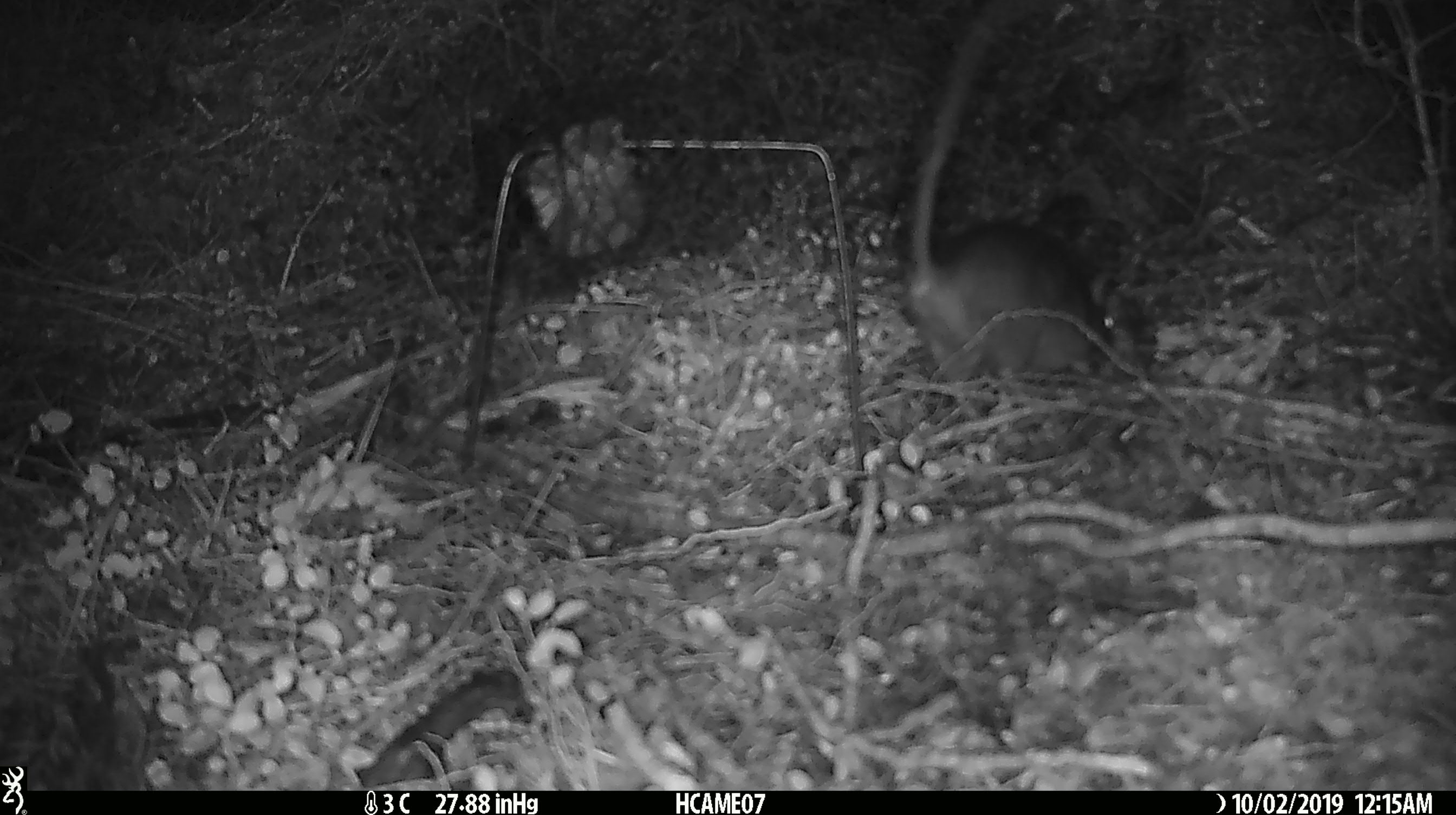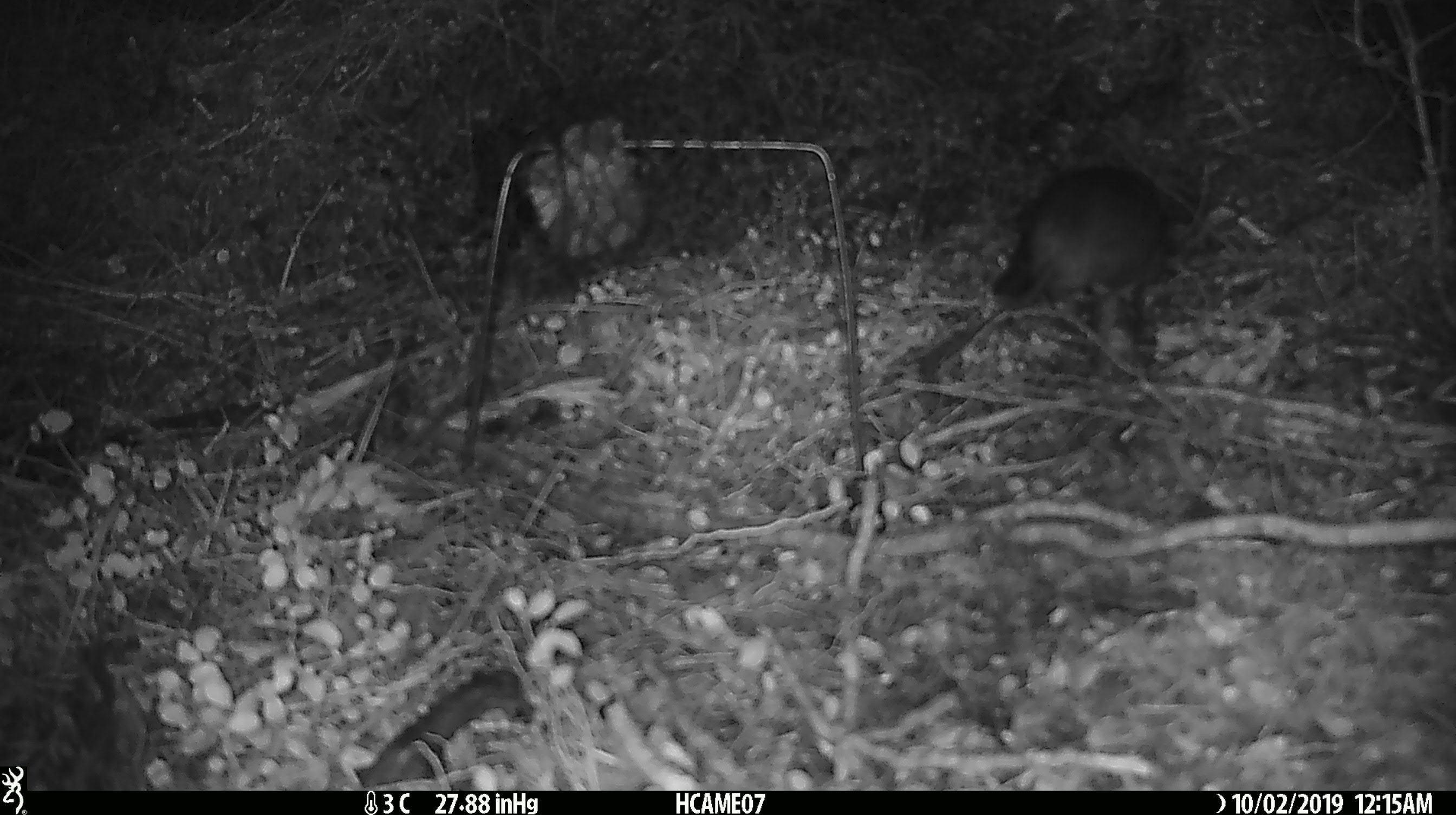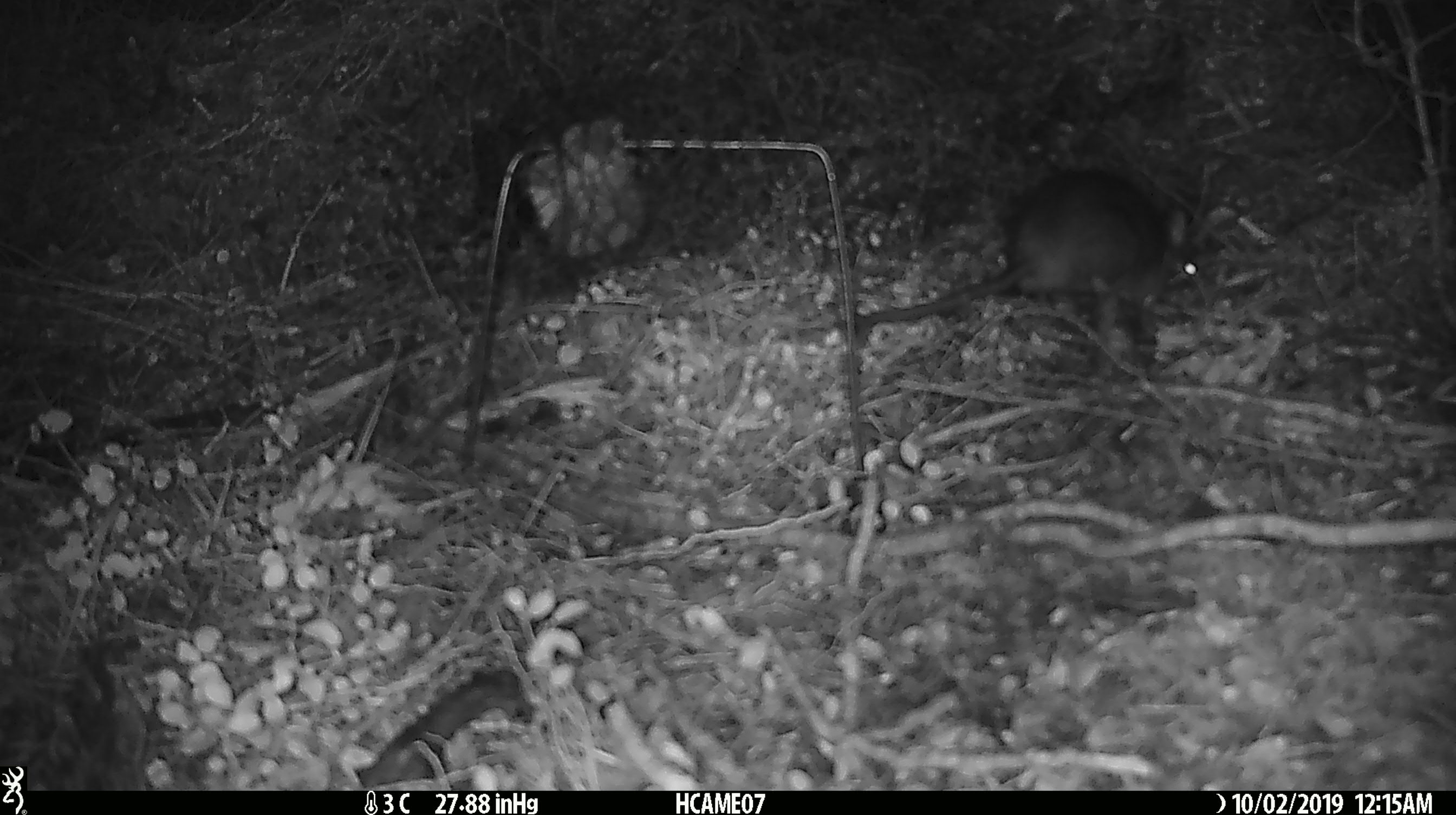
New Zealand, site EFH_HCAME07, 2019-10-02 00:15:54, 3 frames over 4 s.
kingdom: Animalia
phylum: Chordata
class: Mammalia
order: Rodentia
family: Muridae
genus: Rattus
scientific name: Rattus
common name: rat